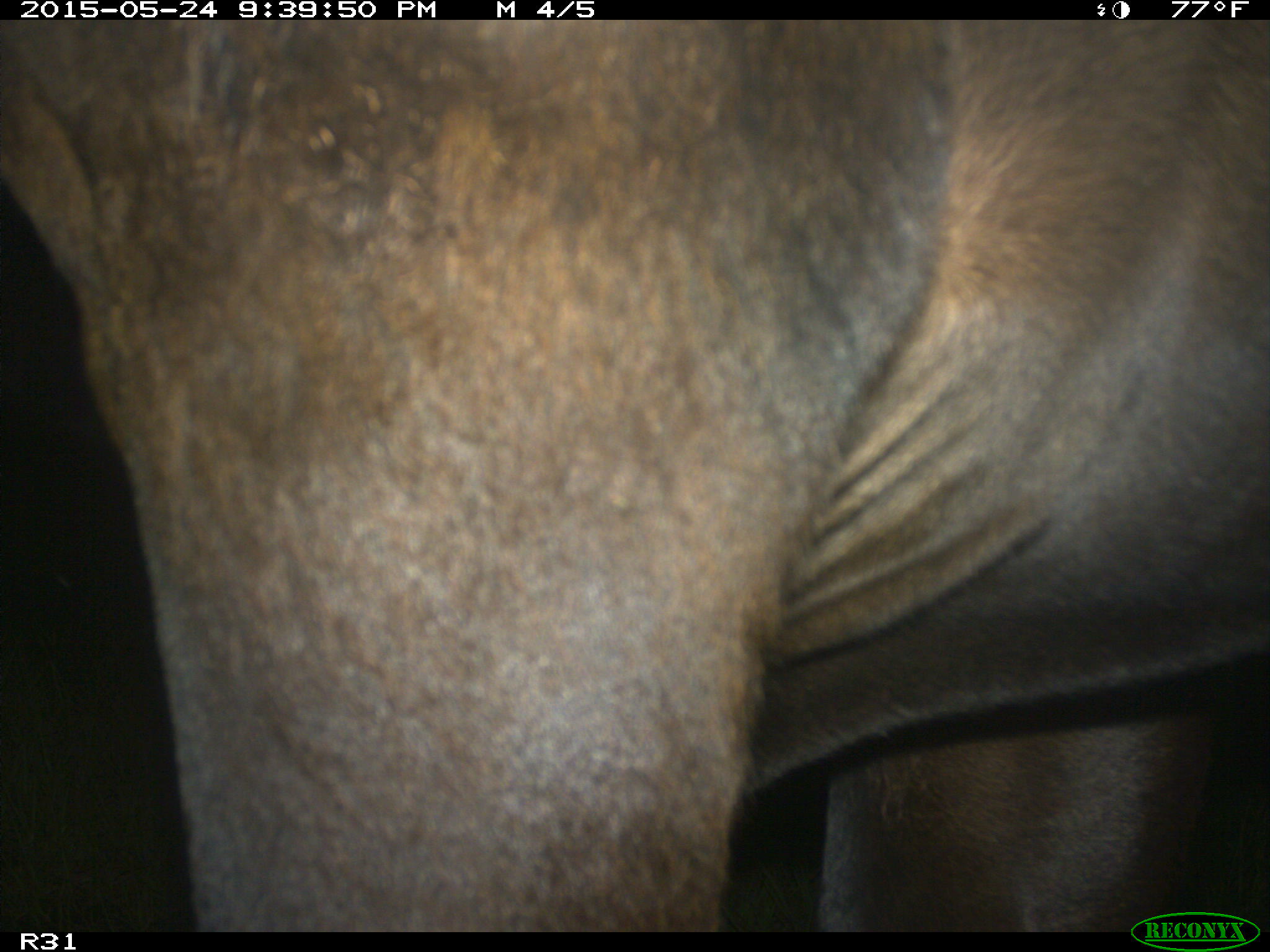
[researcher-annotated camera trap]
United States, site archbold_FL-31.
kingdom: Animalia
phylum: Chordata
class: Mammalia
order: Artiodactyla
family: Bovidae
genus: Bos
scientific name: Bos taurus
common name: domestic cow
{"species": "Bos taurus (domestic cow)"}